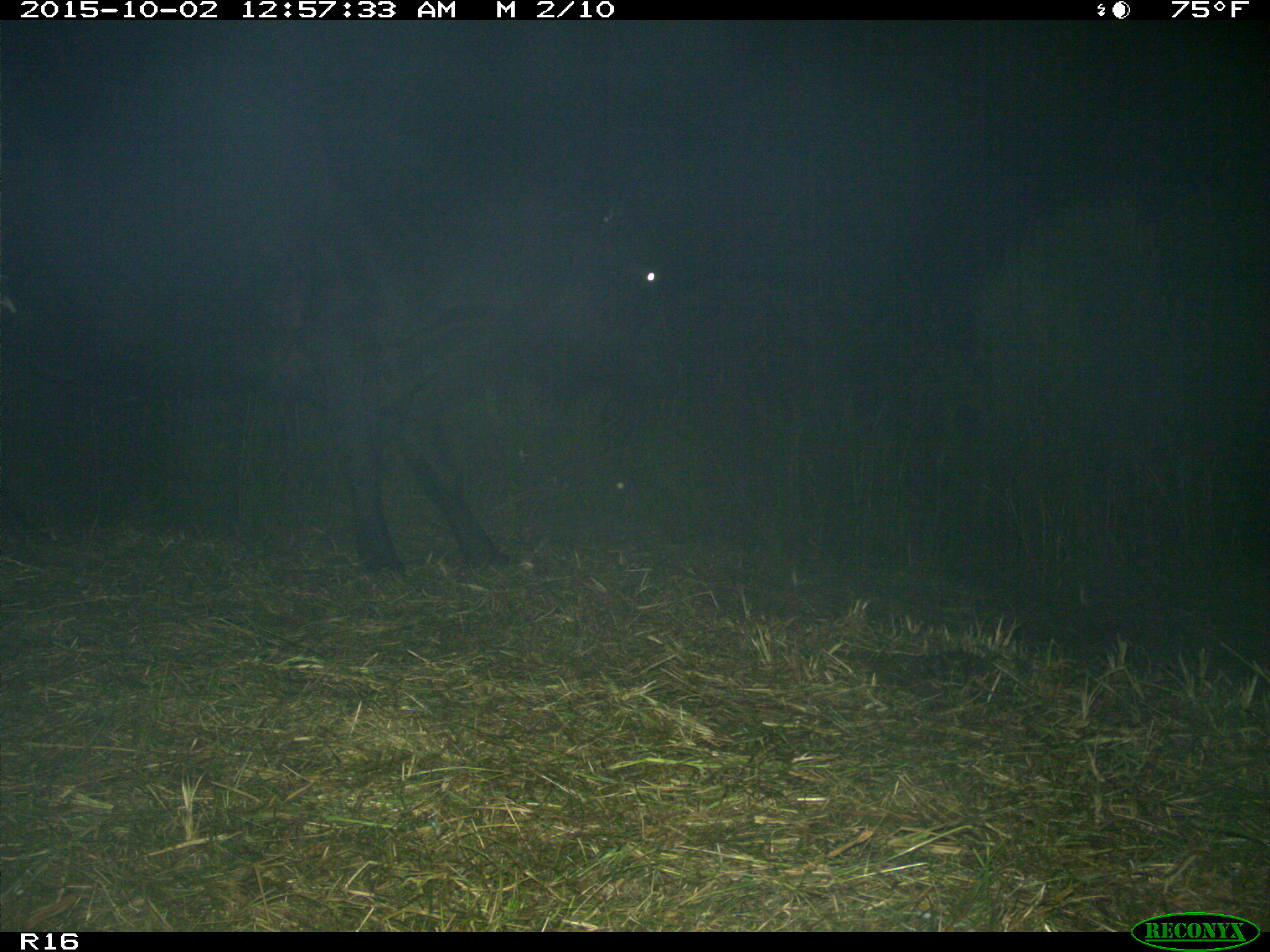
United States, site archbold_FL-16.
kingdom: Animalia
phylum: Chordata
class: Mammalia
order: Artiodactyla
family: Bovidae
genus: Bos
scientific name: Bos taurus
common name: domestic cow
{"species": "Bos taurus (domestic cow)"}